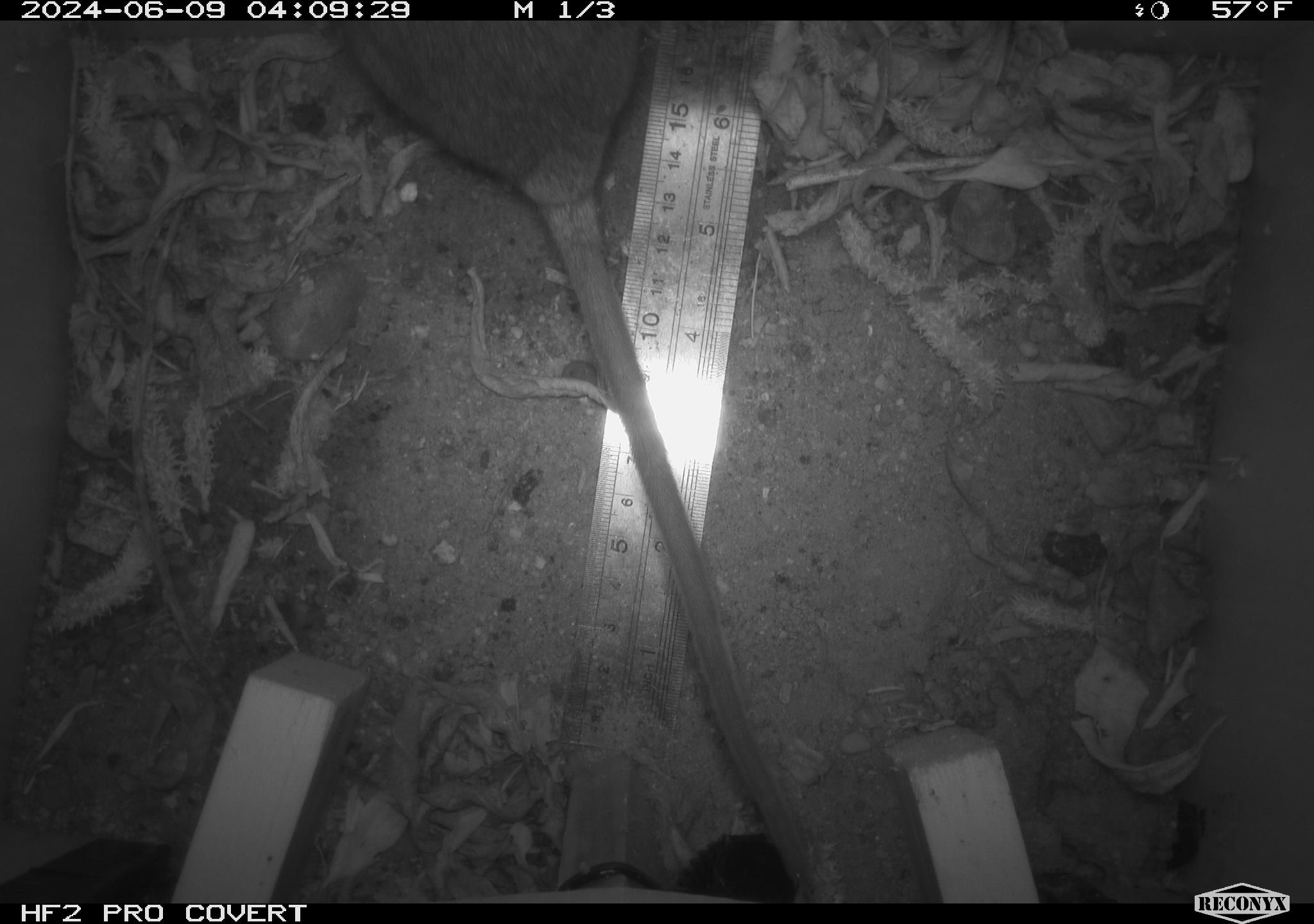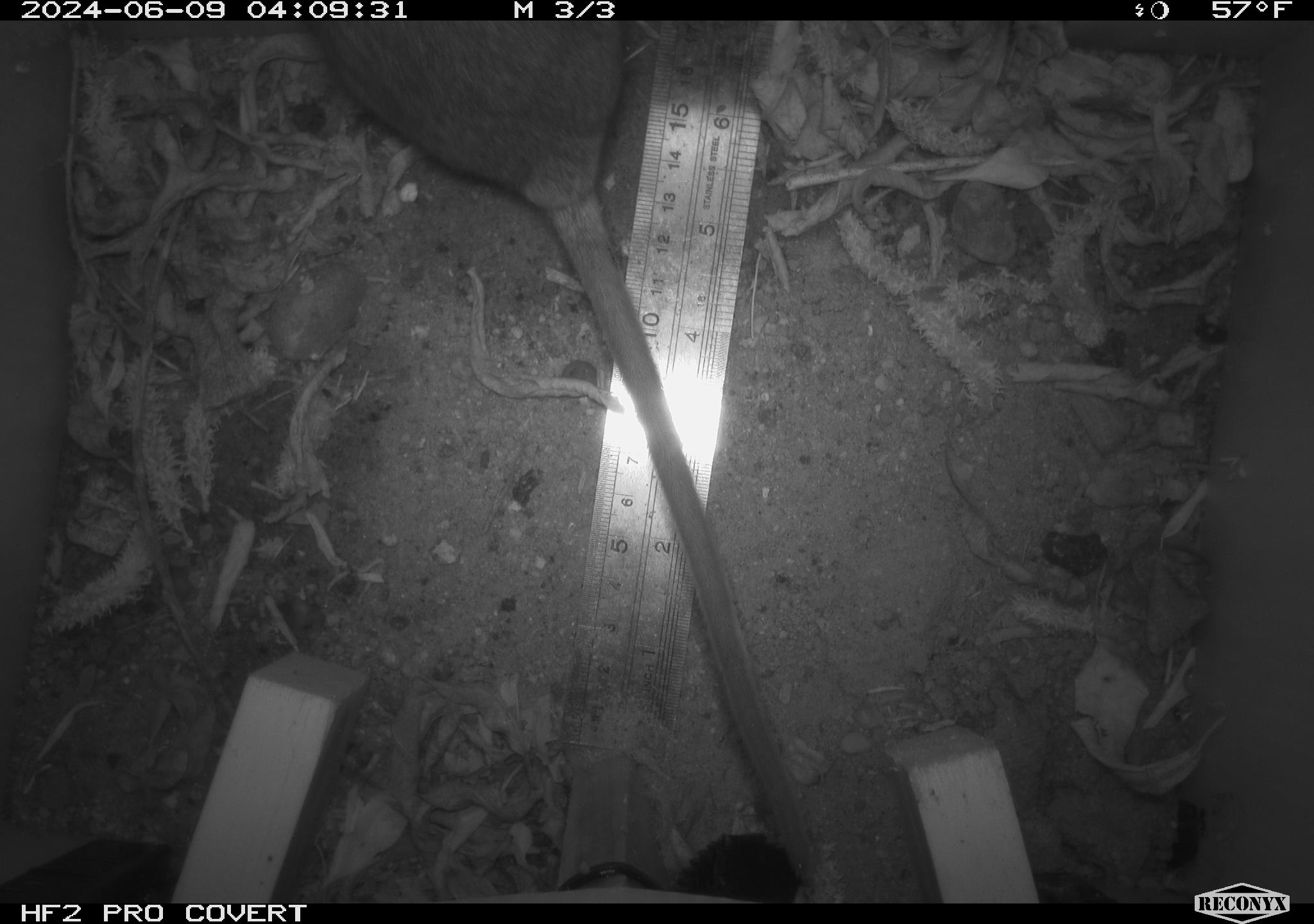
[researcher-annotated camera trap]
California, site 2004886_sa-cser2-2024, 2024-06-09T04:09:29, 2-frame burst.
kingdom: Animalia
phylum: Chordata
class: Mammalia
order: Rodentia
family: Muridae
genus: Rattus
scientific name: Rattus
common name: rat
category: rattus species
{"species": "rattus species (rat) (Rattus)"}